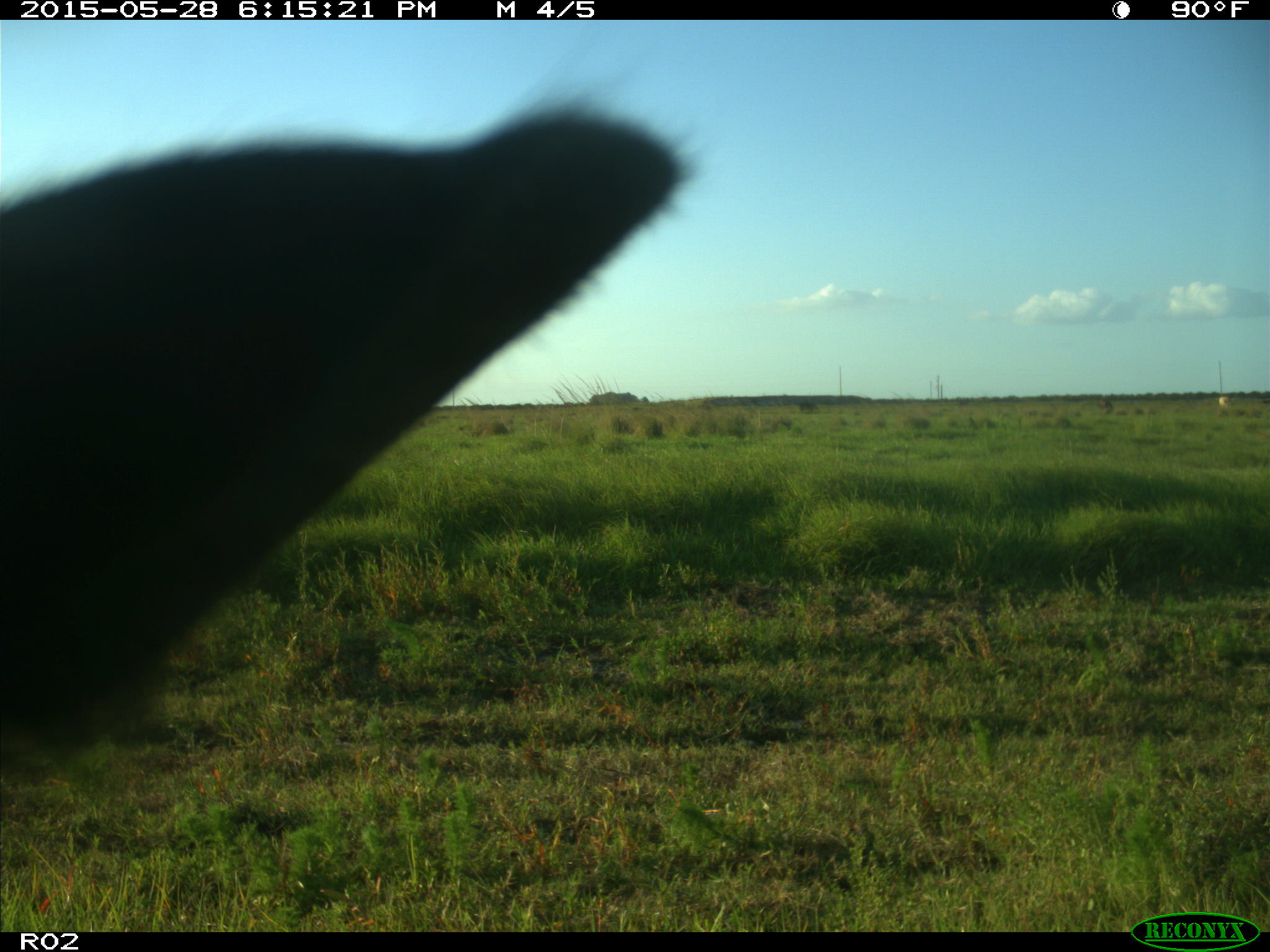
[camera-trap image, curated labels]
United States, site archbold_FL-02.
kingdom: Animalia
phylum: Chordata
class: Mammalia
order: Artiodactyla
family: Bovidae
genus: Bos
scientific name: Bos taurus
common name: domestic cow